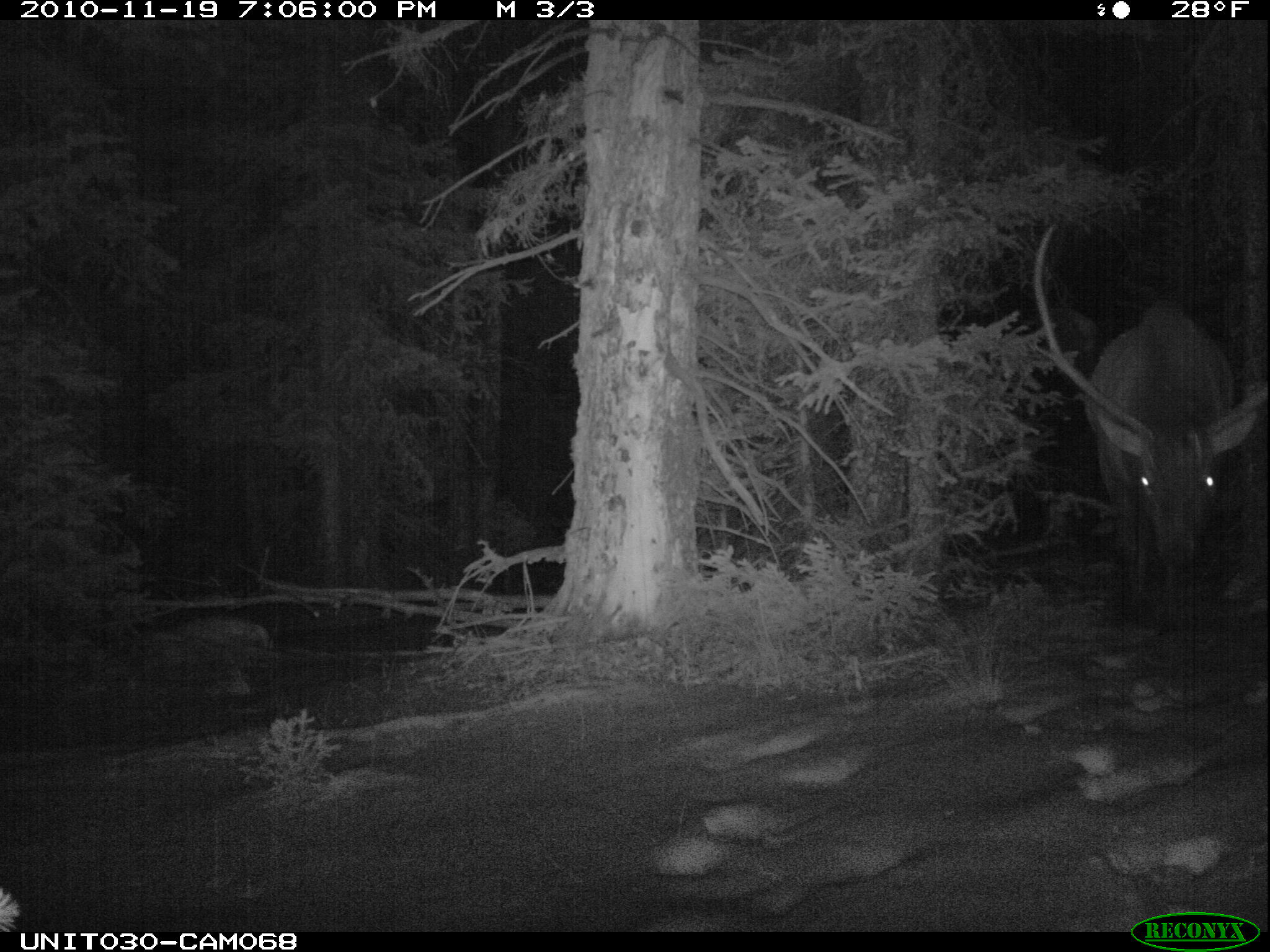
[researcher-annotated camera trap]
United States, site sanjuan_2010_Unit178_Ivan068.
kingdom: Animalia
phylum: Chordata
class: Mammalia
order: Artiodactyla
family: Cervidae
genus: Cervus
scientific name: Cervus elaphus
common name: red deer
Cervus elaphus (red deer).